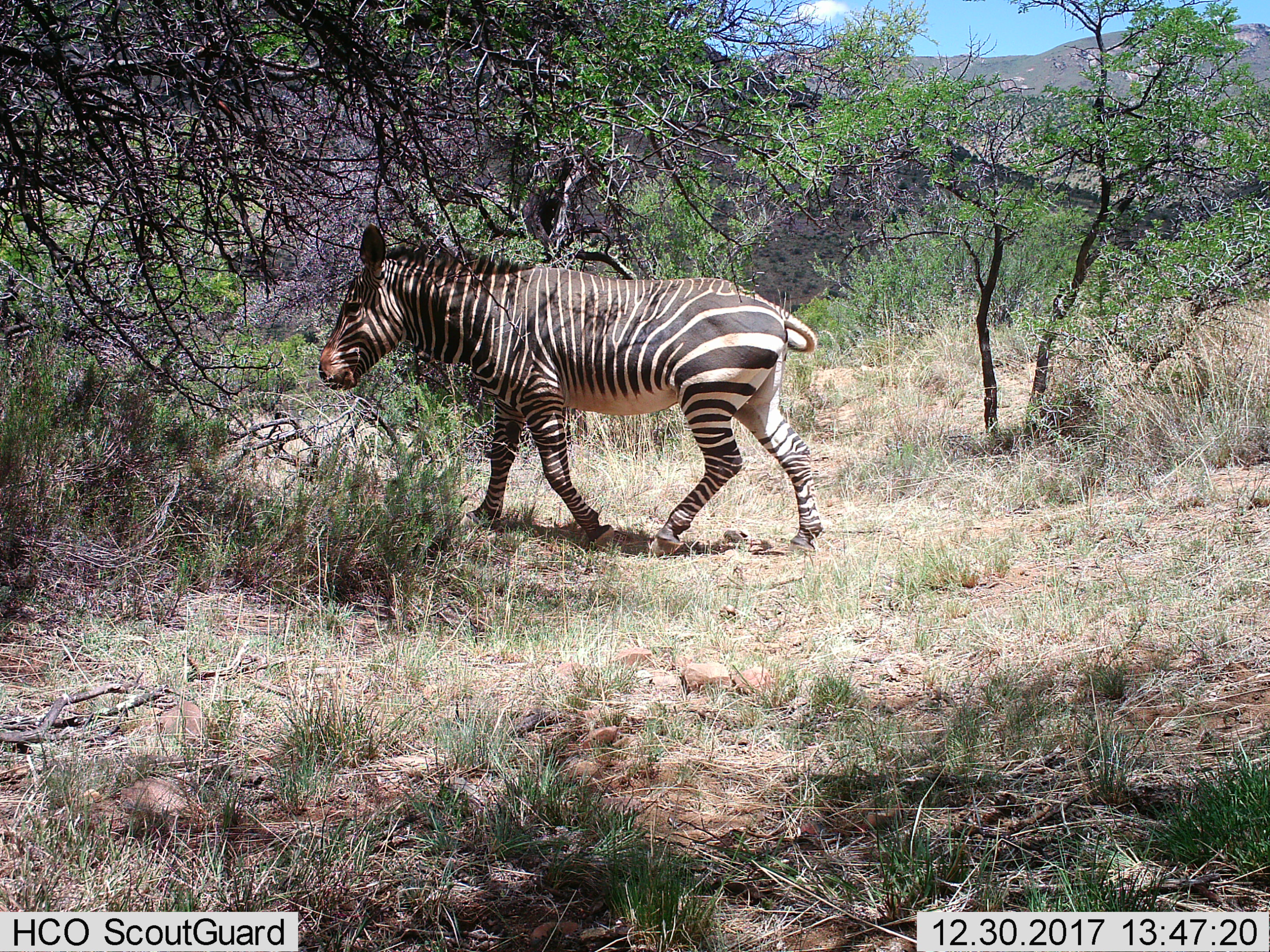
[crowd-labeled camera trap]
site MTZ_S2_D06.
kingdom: Animalia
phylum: Chordata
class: Mammalia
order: Perissodactyla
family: Equidae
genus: Equus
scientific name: Equus zebra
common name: mountain zebra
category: zebramountain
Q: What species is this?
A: Zebramountain (mountain zebra) (Equus zebra).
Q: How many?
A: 1.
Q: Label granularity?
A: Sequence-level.